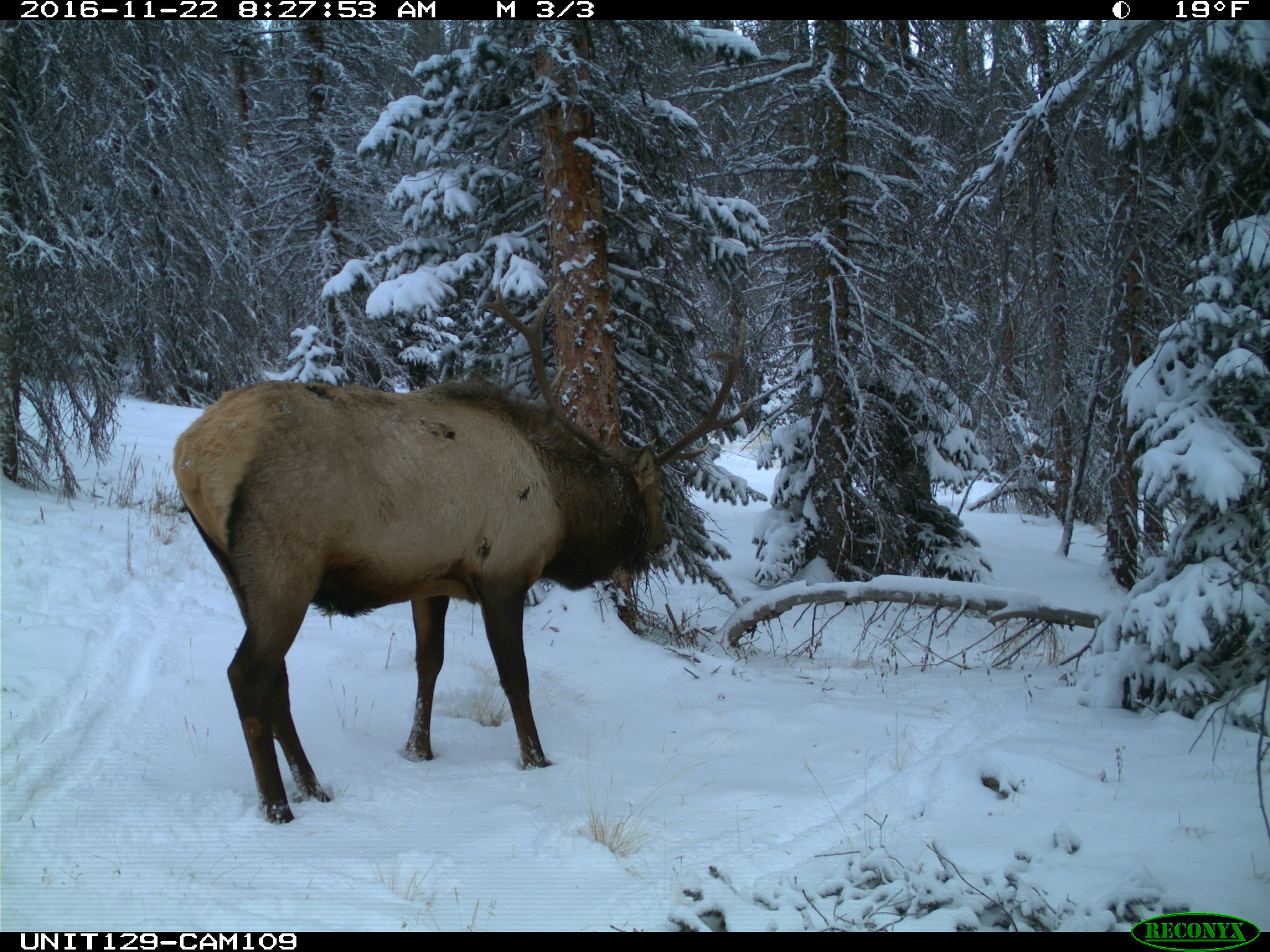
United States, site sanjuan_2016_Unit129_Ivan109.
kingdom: Animalia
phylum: Chordata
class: Mammalia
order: Artiodactyla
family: Cervidae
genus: Cervus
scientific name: Cervus elaphus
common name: red deer